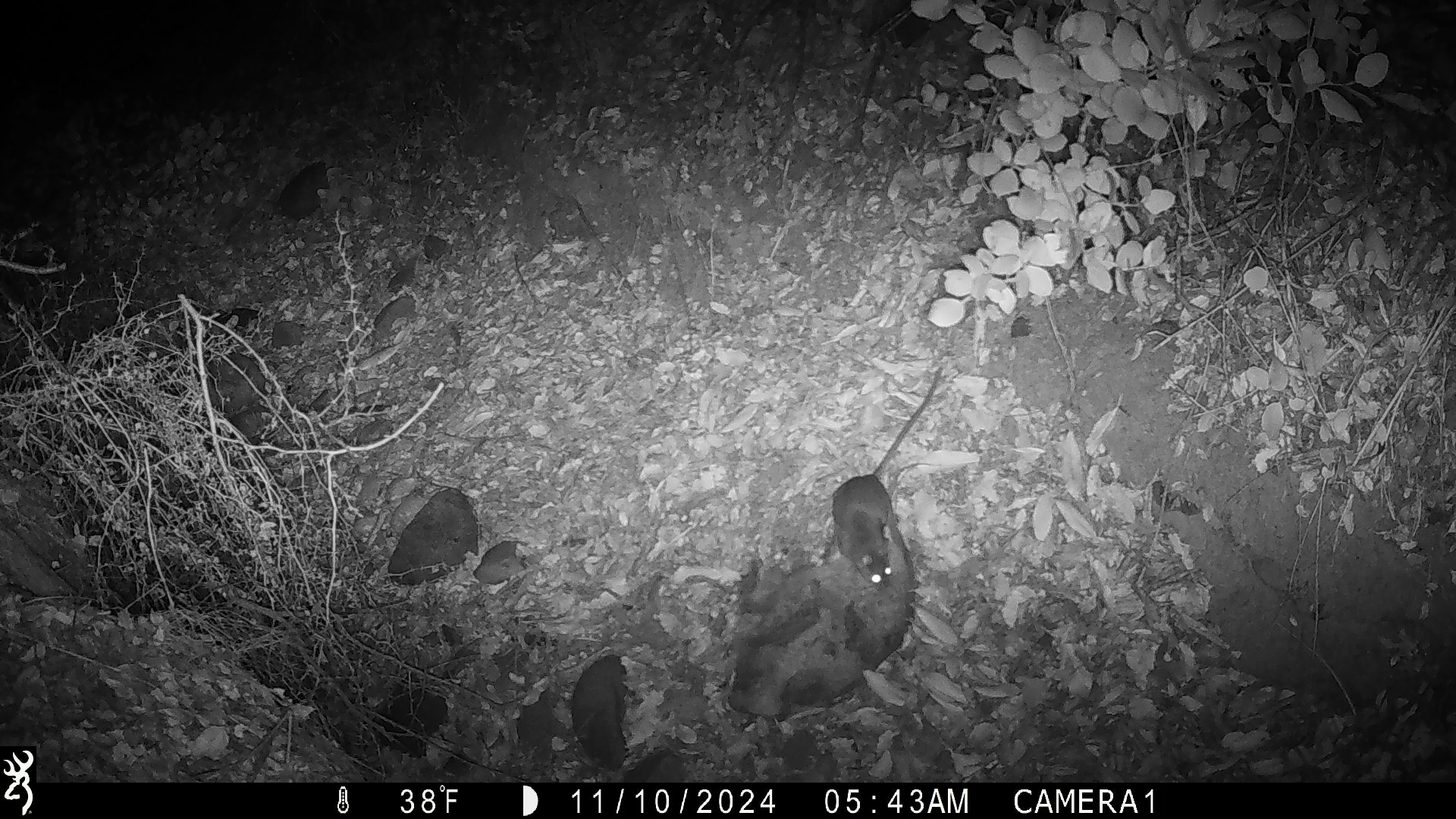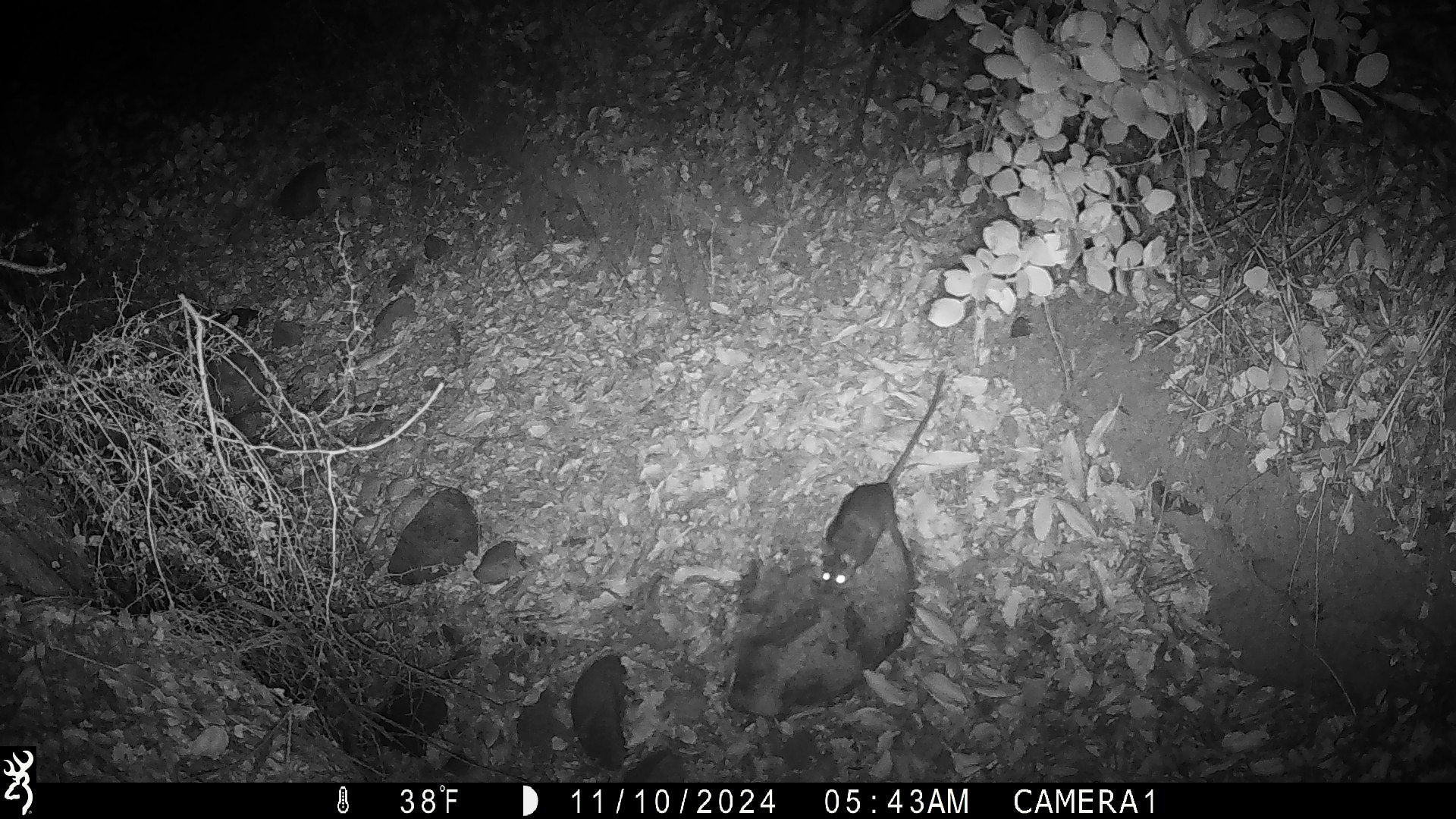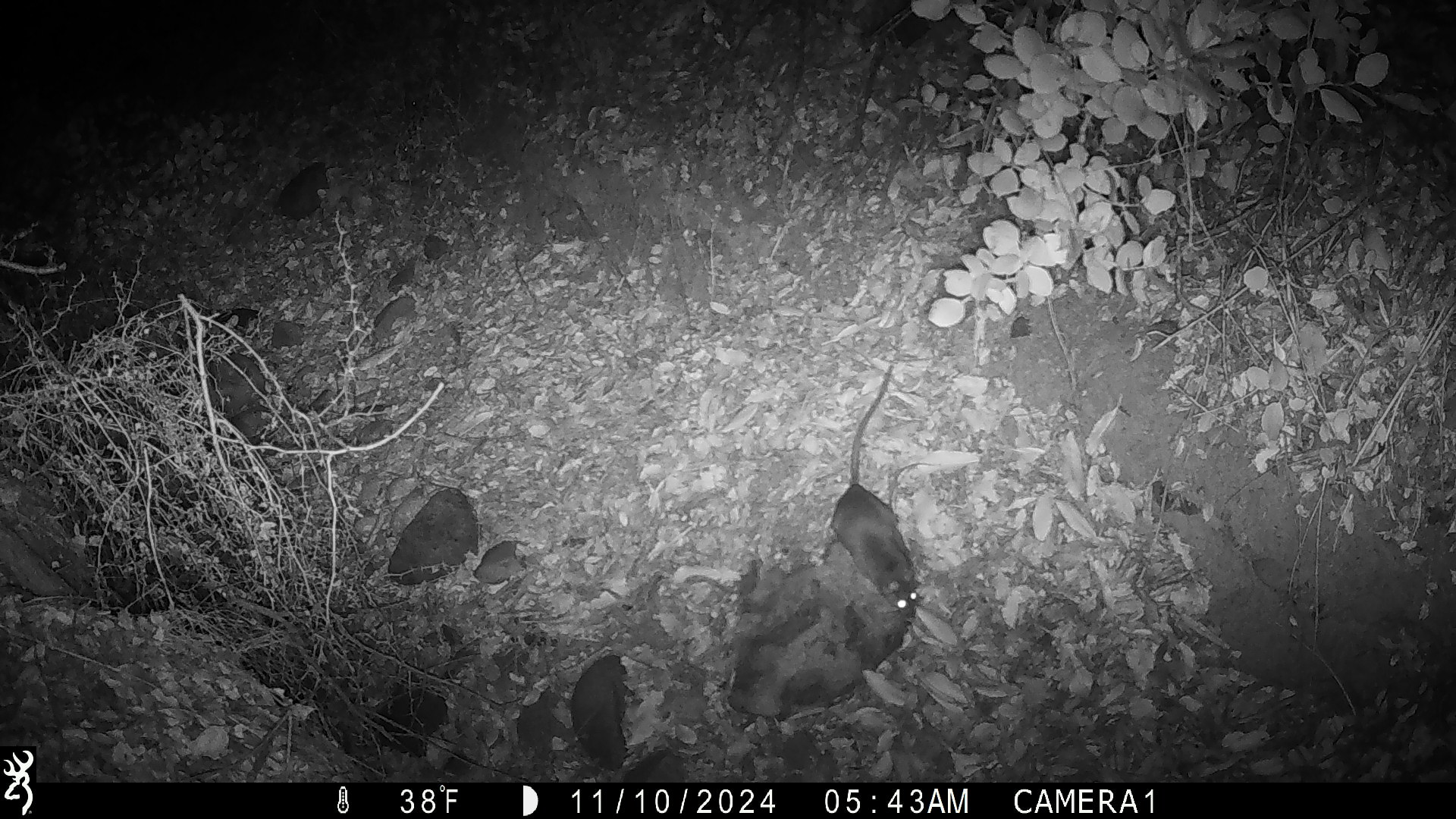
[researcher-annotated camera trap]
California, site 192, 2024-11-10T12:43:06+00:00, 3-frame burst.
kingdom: Animalia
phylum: Chordata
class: Mammalia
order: Rodentia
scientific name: Rodentia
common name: mouse or rat